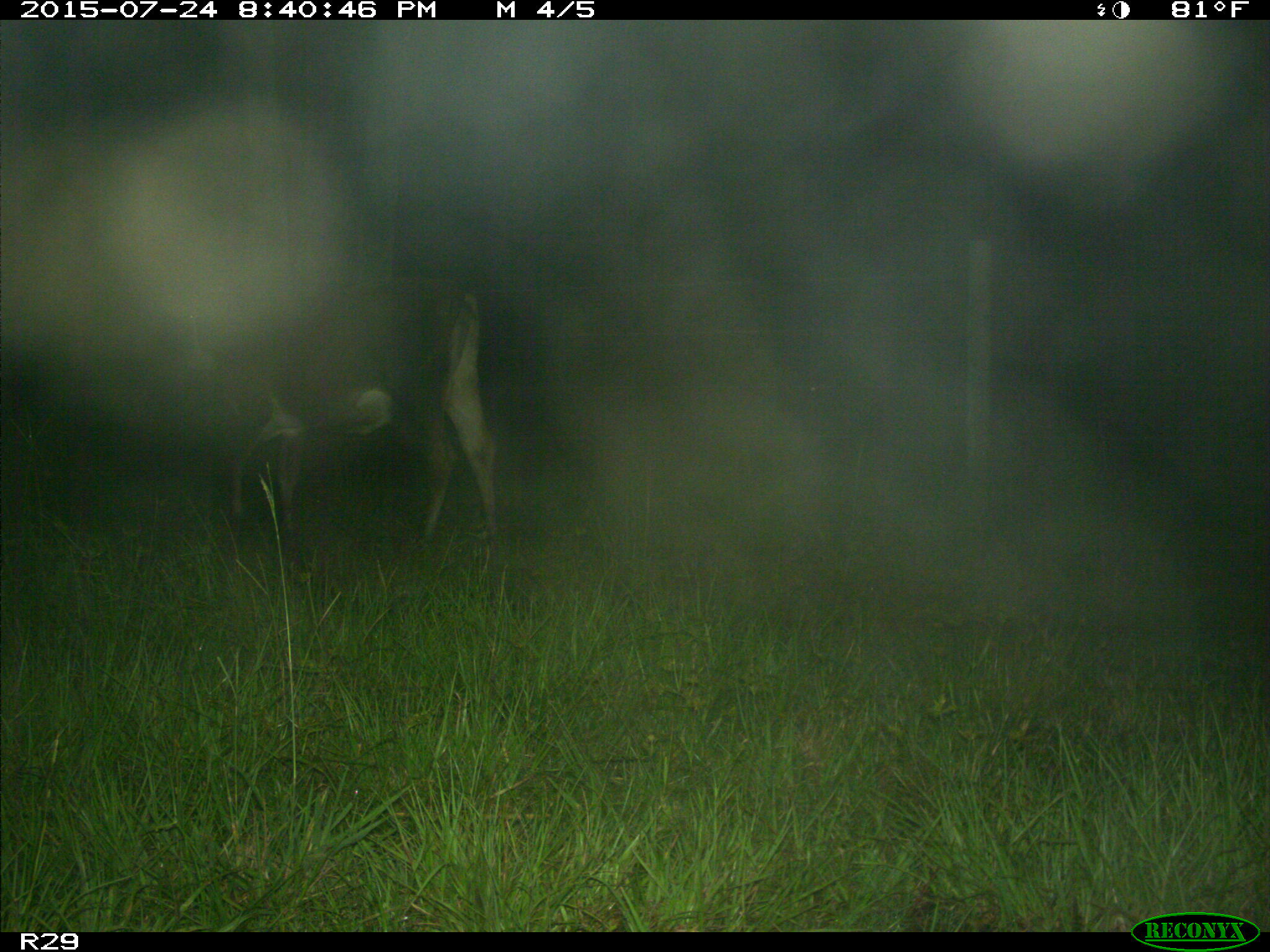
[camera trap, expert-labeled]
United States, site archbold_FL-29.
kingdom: Animalia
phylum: Chordata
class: Mammalia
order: Artiodactyla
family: Bovidae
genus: Bos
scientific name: Bos taurus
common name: domestic cow